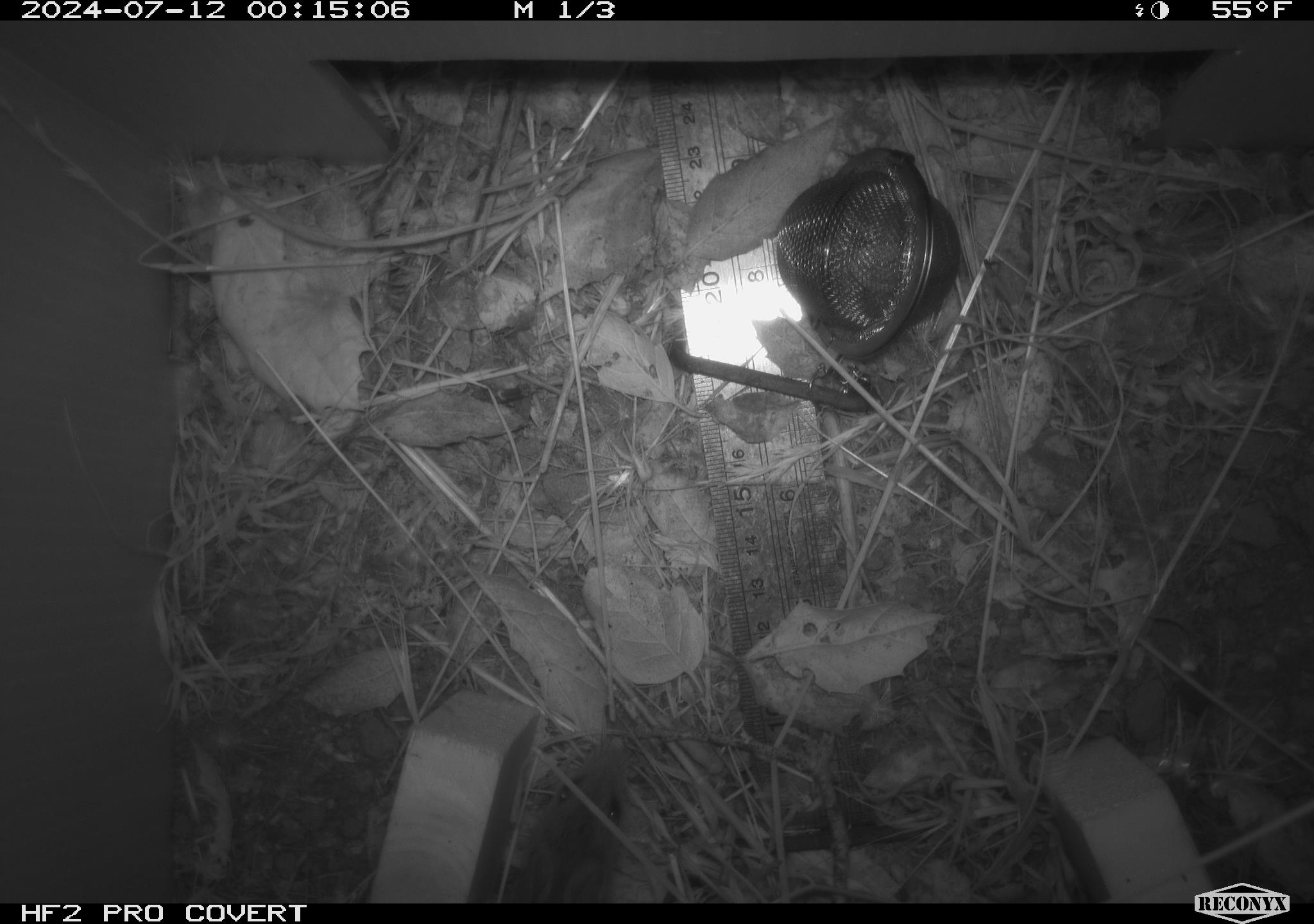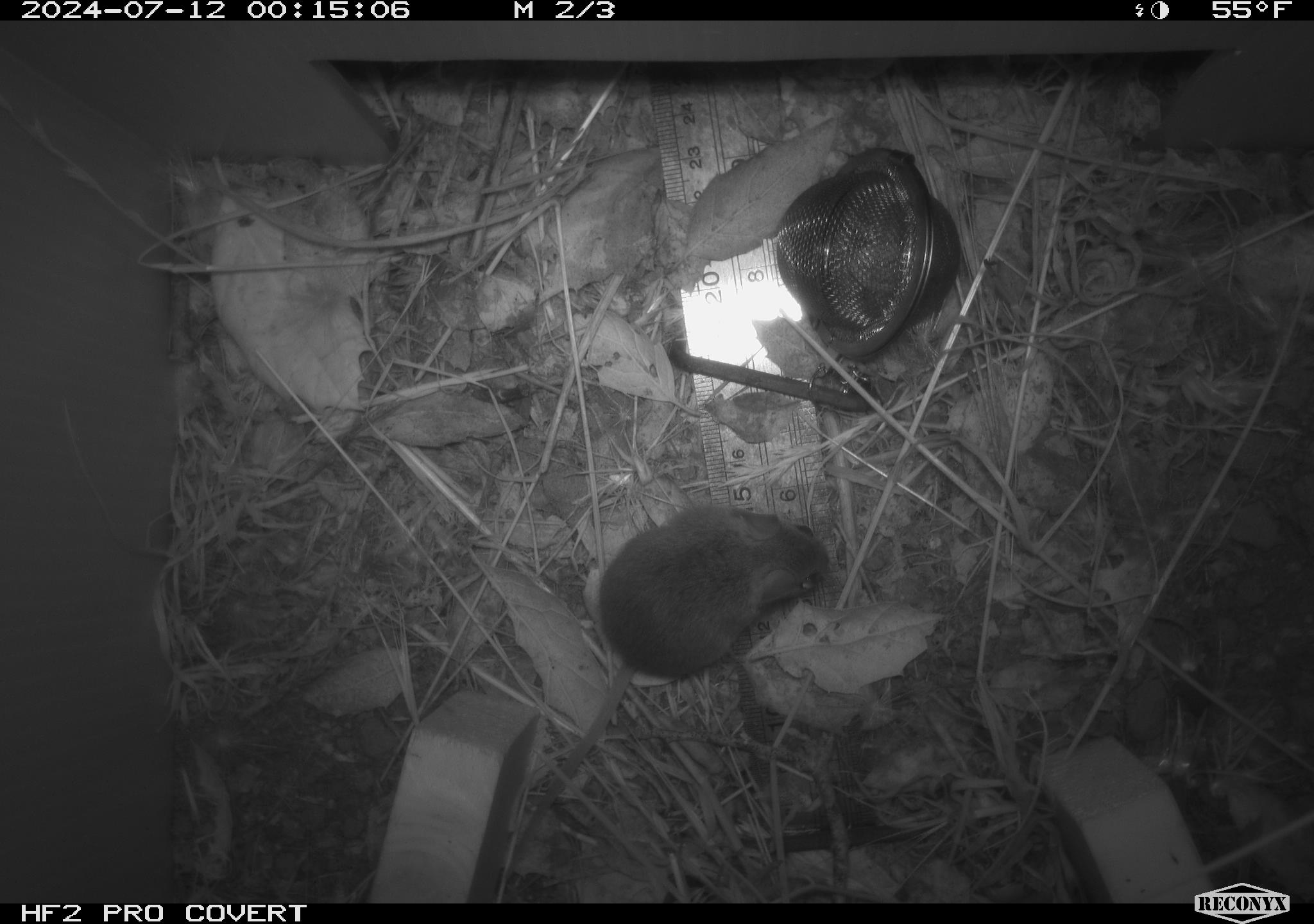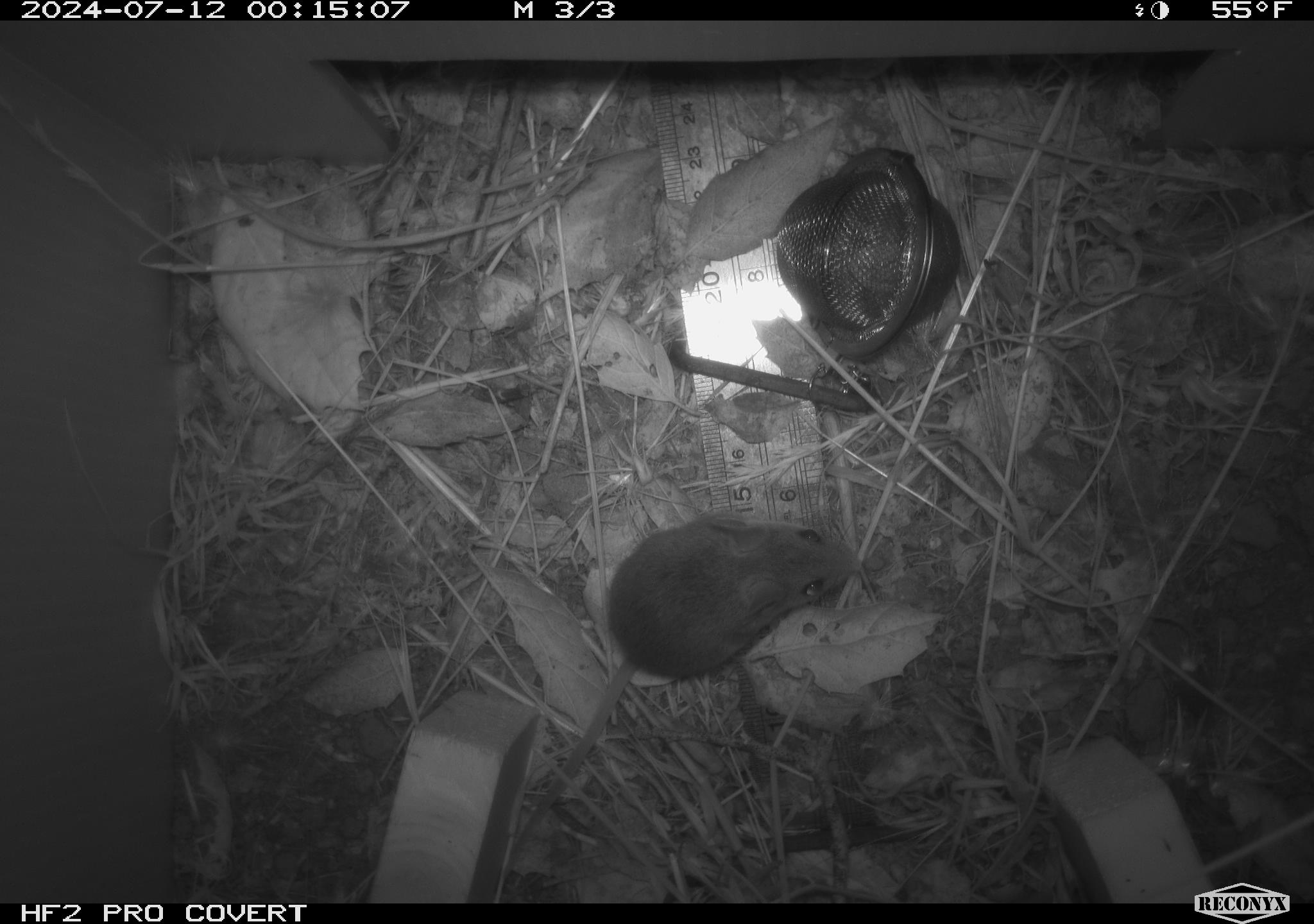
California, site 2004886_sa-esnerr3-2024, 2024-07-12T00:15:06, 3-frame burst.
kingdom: Animalia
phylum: Chordata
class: Mammalia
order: Rodentia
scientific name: Rodentia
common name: rodent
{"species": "rodent (Rodentia)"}